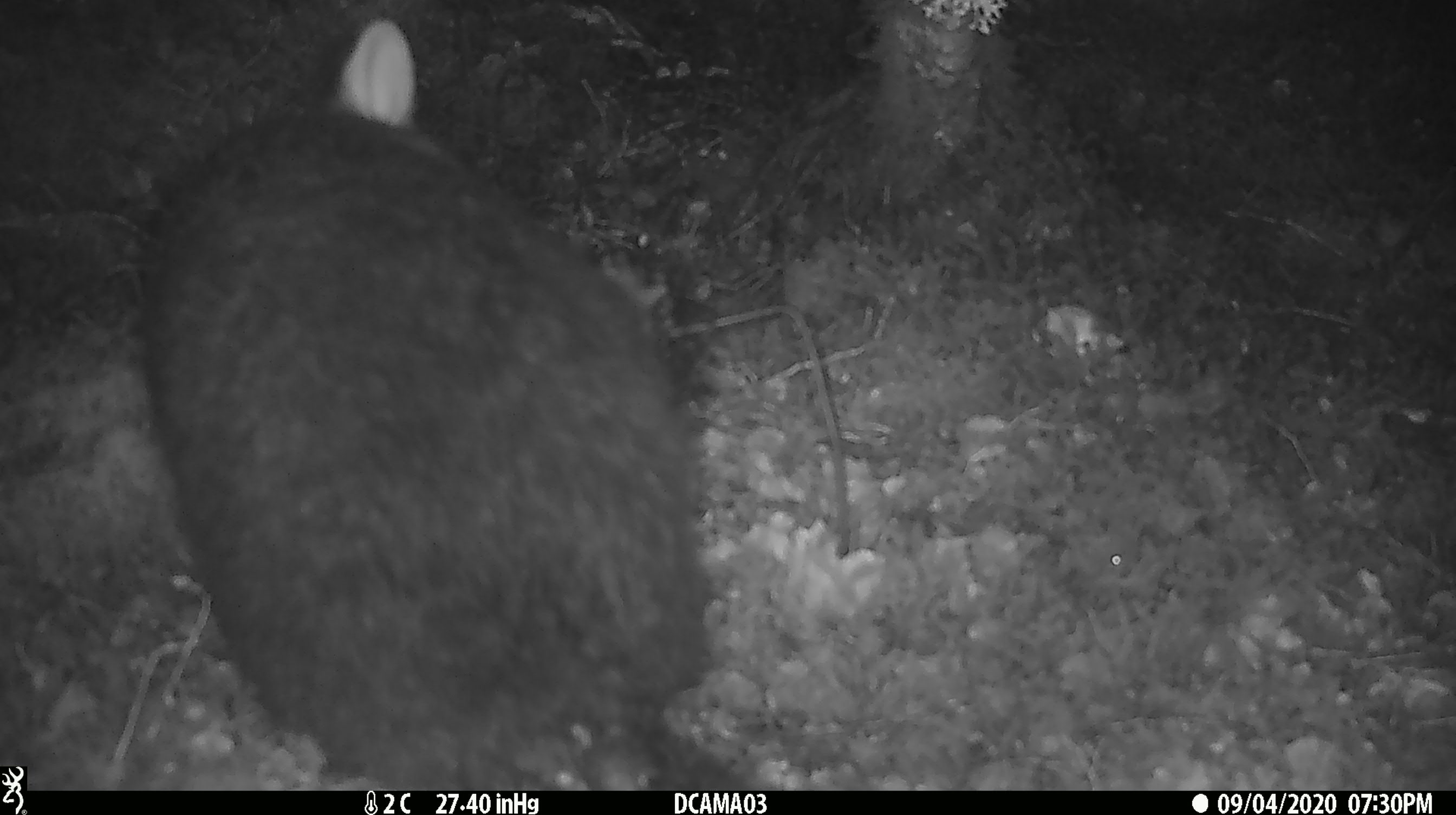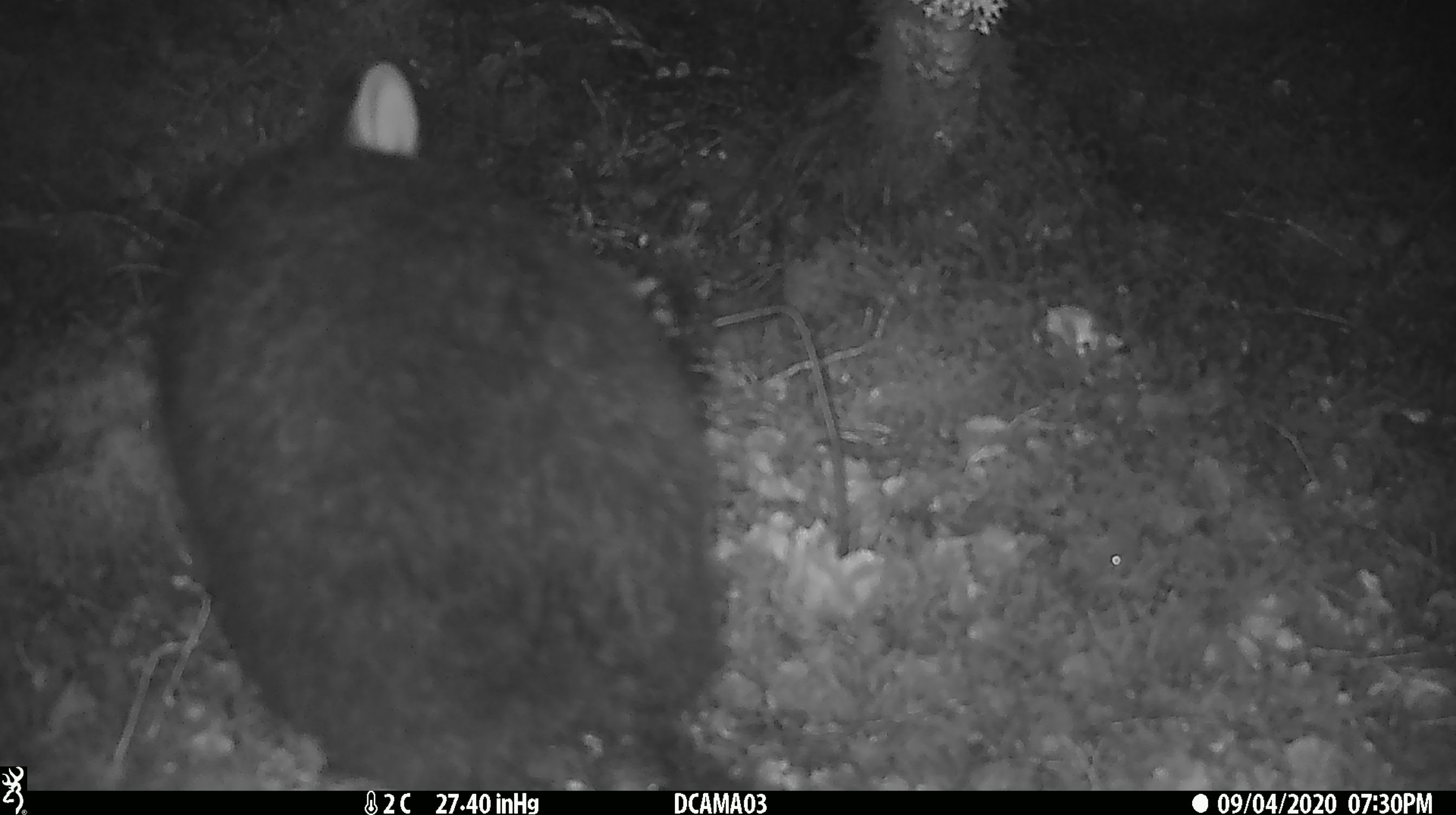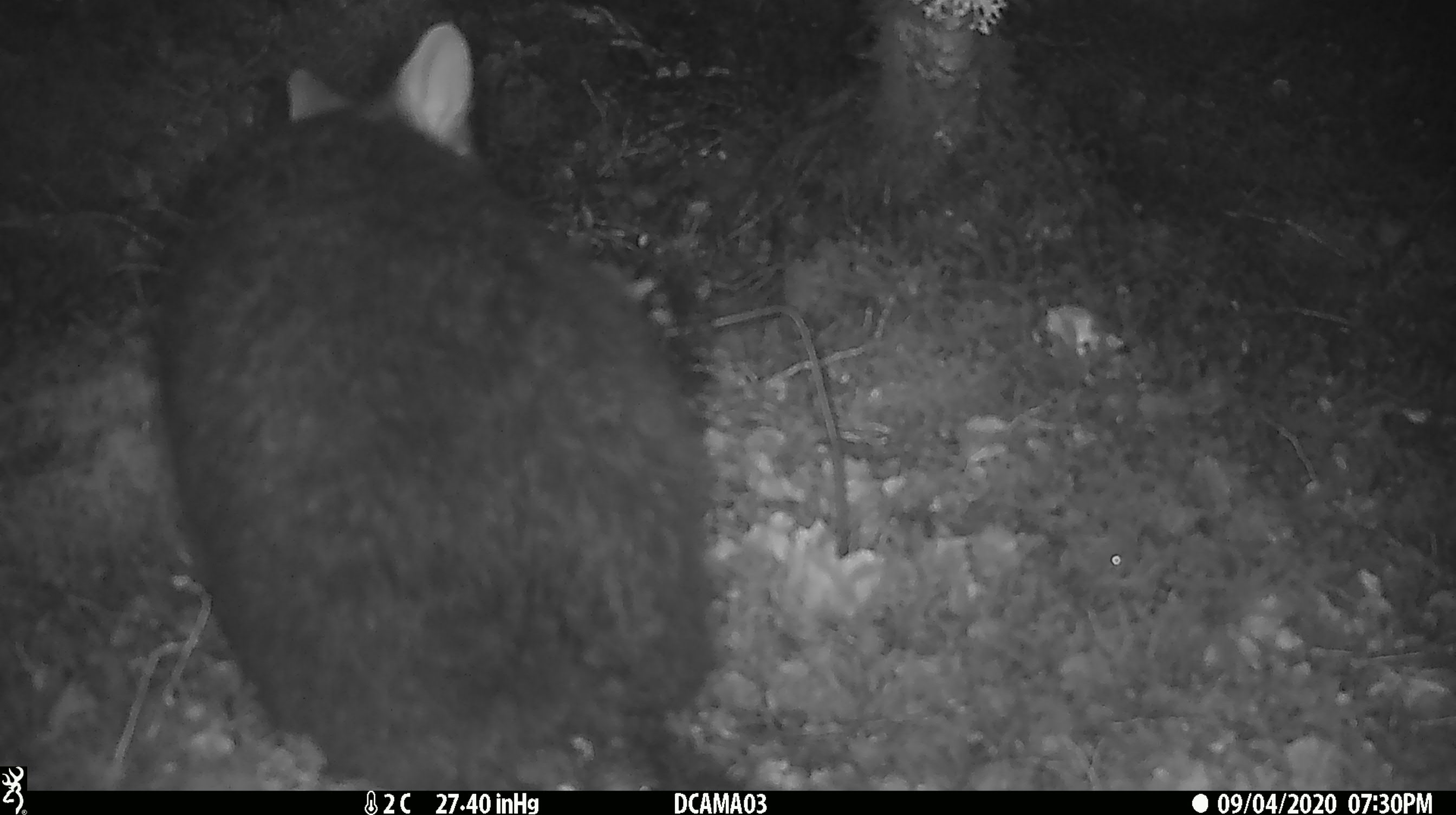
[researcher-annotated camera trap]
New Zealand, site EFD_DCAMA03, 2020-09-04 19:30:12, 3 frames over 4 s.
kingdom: Animalia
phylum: Chordata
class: Mammalia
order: Diprotodontia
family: Phalangeridae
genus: Trichosurus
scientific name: Trichosurus vulpecula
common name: common brushtail possum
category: possum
Possum (common brushtail possum) (Trichosurus vulpecula).